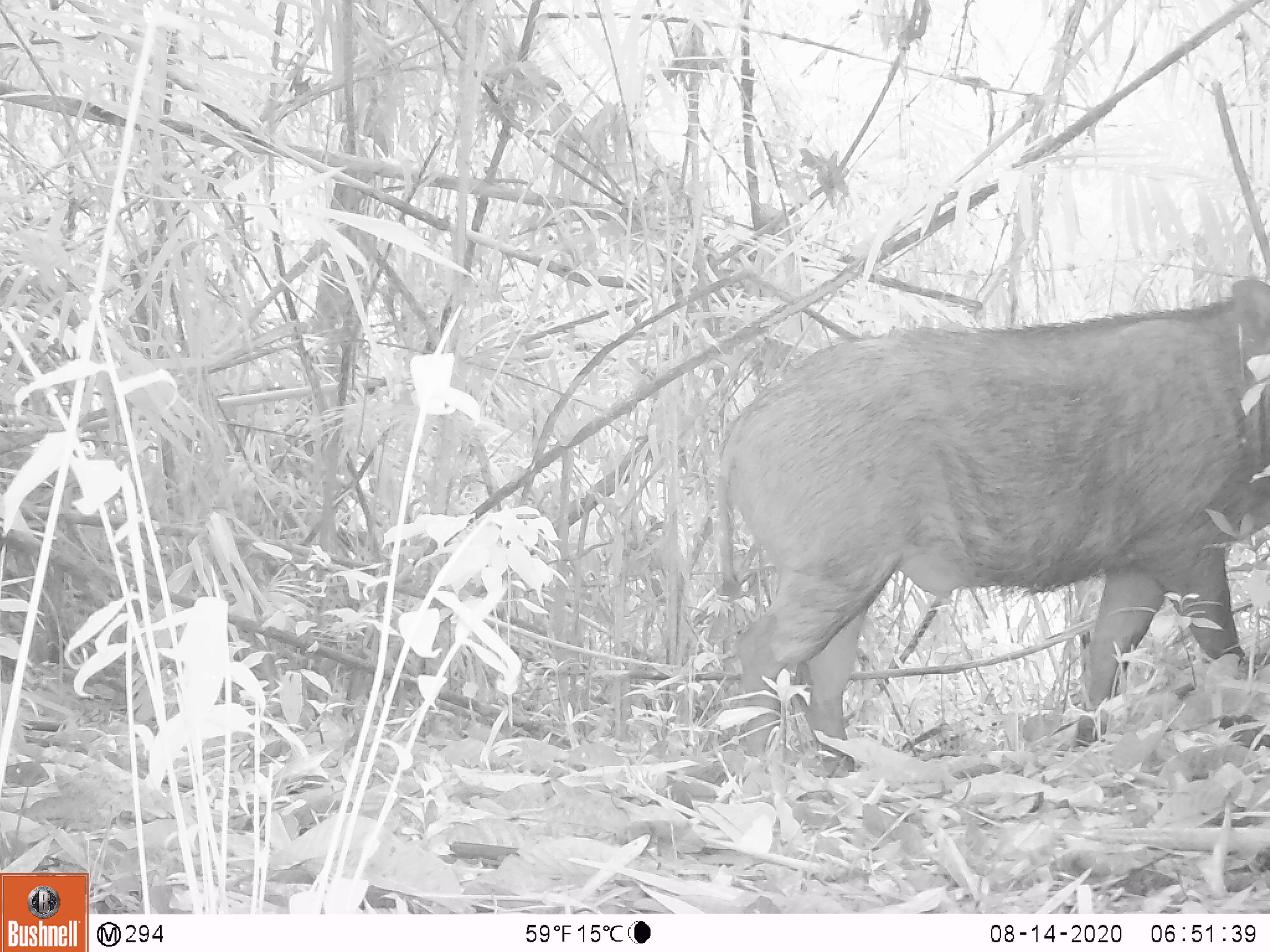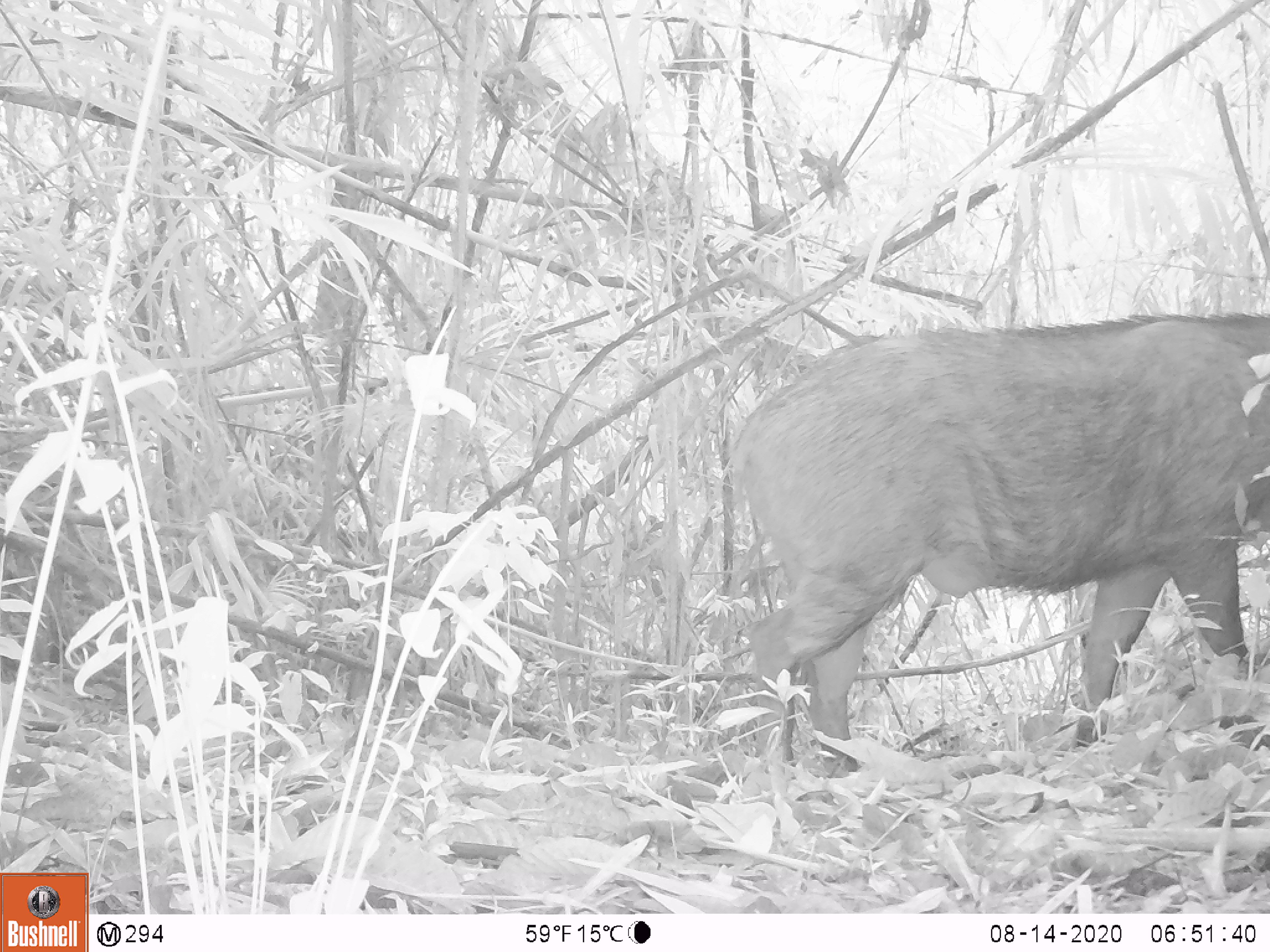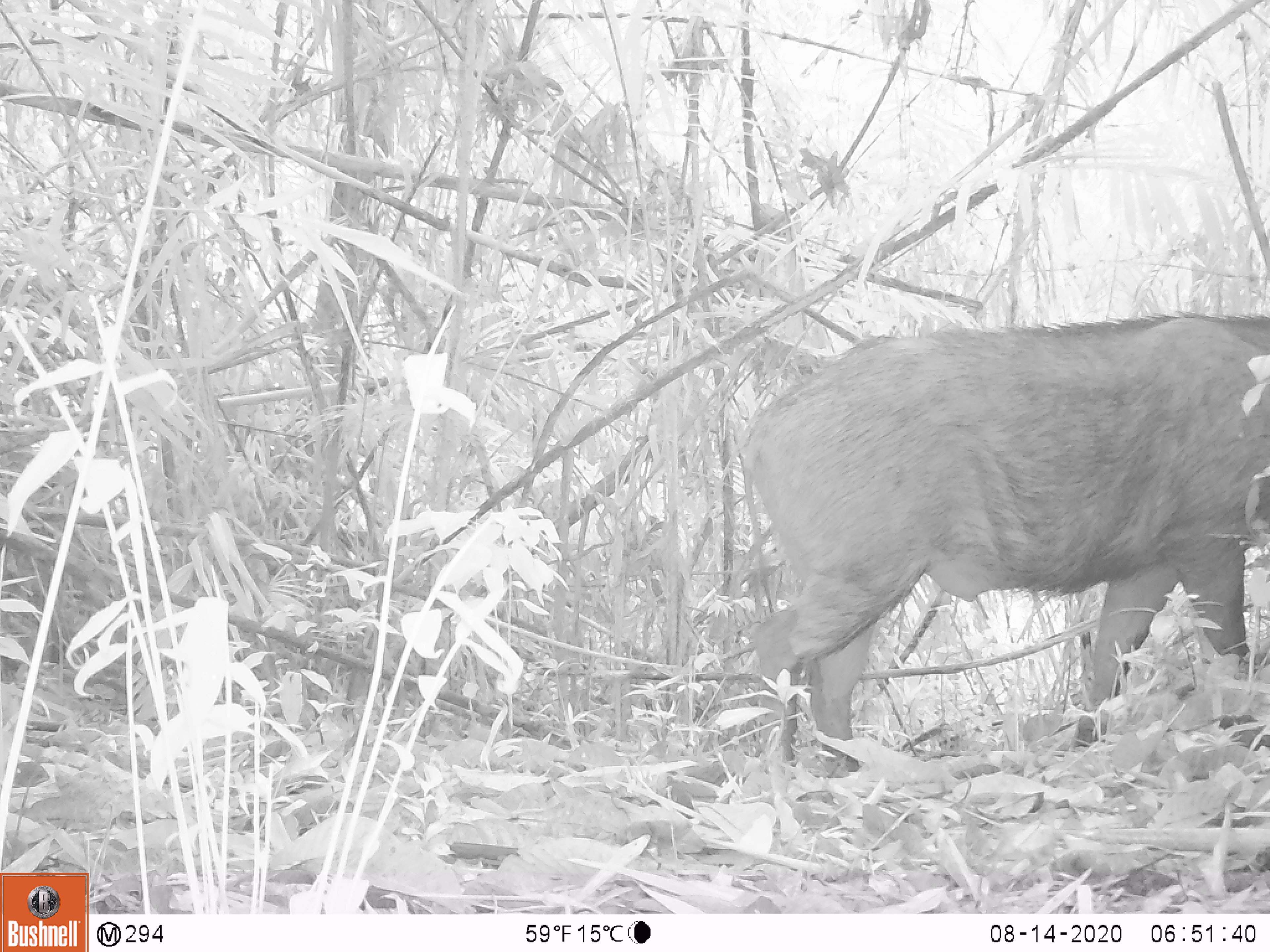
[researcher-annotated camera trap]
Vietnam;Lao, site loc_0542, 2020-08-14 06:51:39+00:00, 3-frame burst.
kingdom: Animalia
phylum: Chordata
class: Mammalia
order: Artiodactyla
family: Suidae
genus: Sus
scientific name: Sus scrofa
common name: eurasian wild pig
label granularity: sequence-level